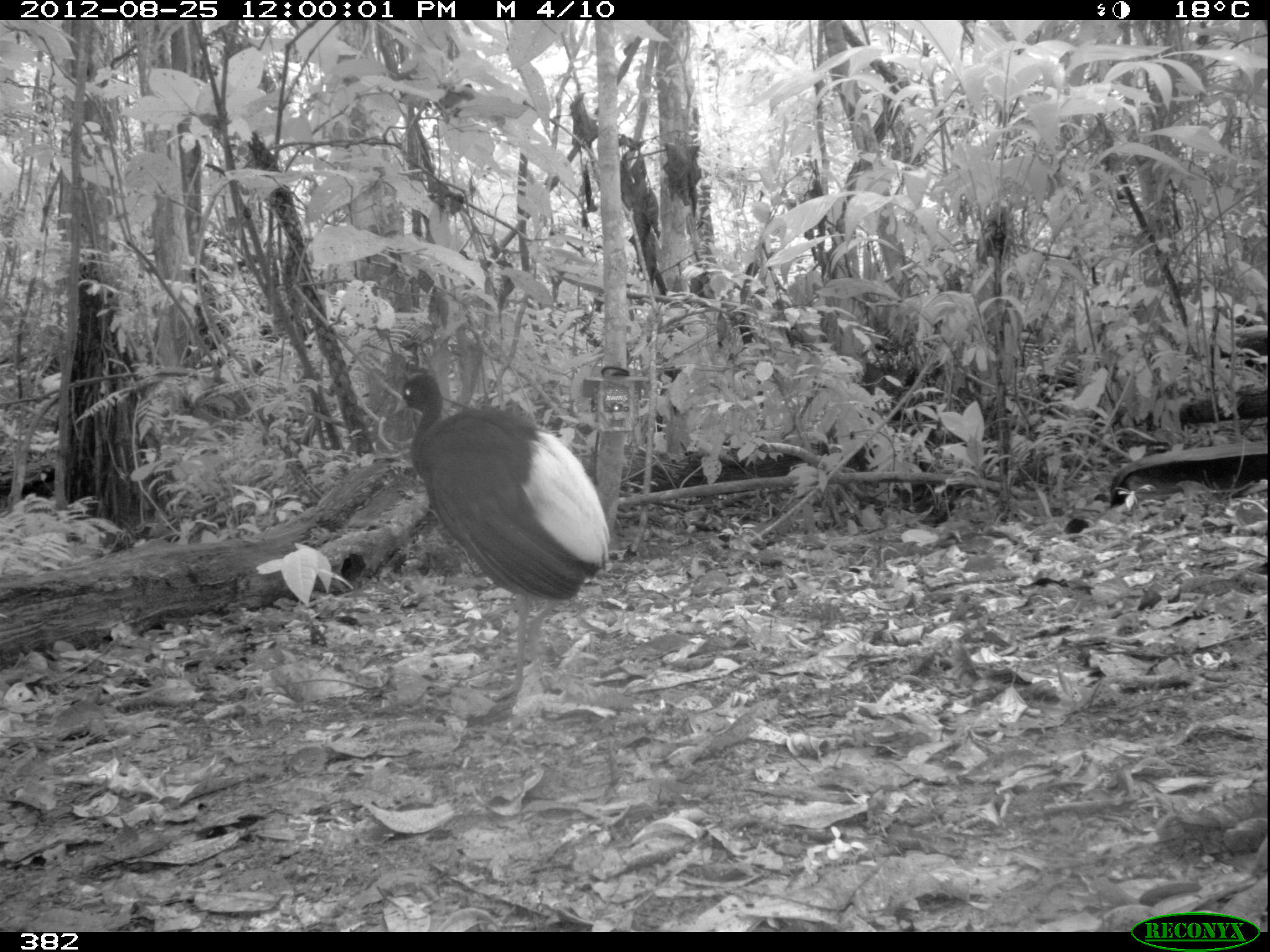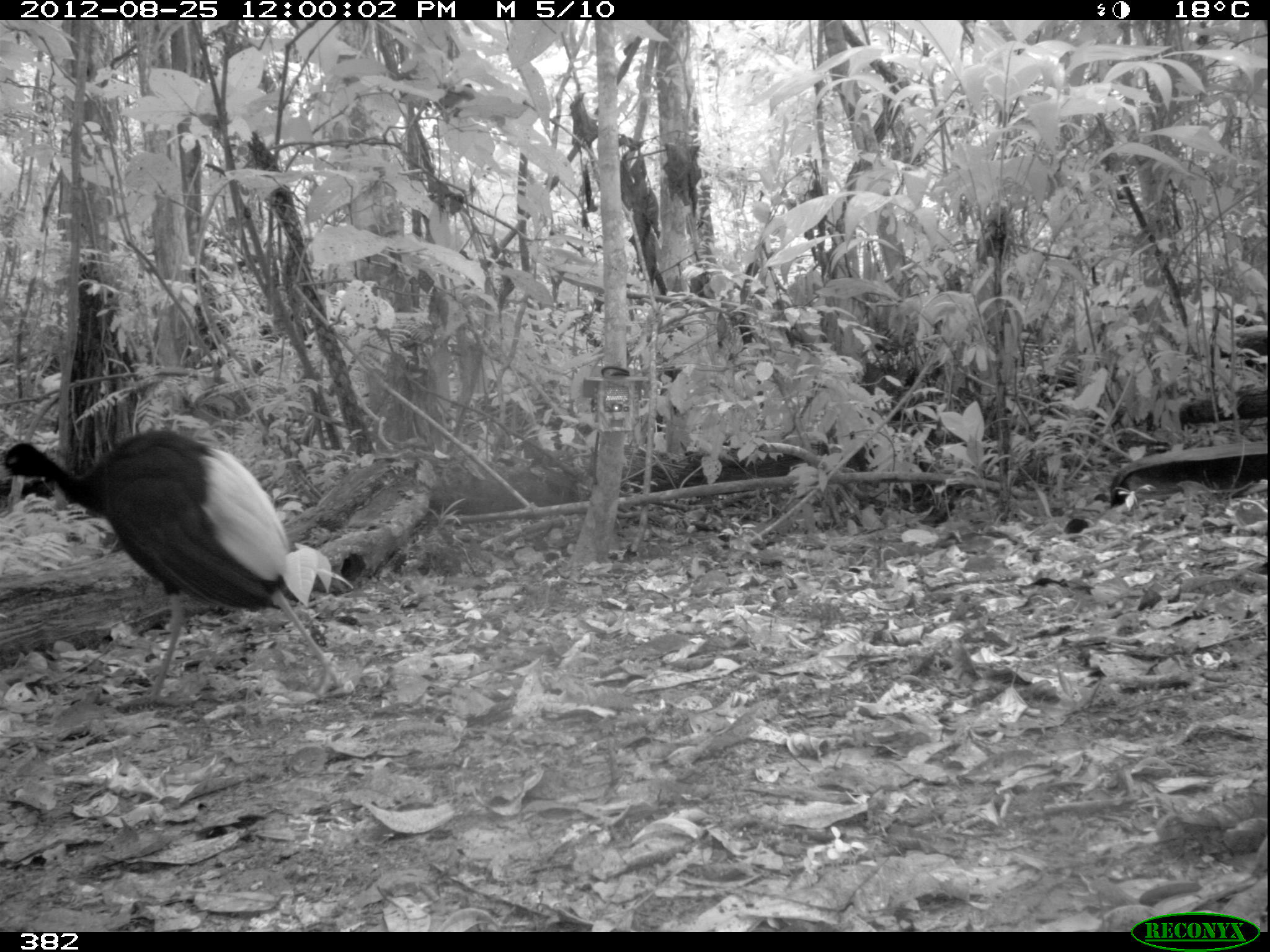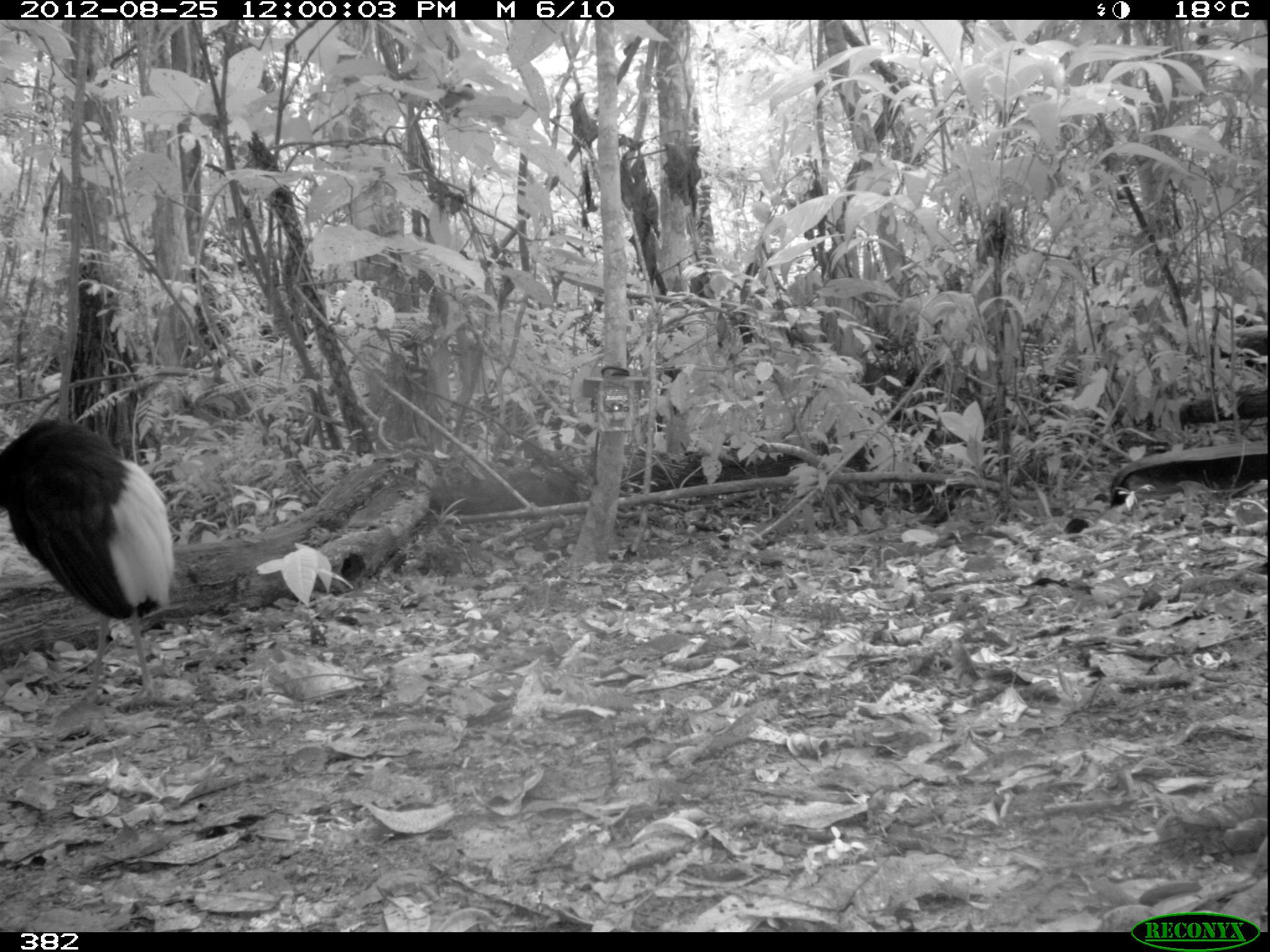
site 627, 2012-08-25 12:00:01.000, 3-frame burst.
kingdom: Animalia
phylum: Chordata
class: Aves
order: Gruiformes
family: Psophiidae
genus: Psophia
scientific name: Psophia leucoptera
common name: pale-winged trumpeter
Psophia leucoptera (pale-winged trumpeter).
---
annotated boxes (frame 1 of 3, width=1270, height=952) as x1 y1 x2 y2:
psophia leucoptera: 389 372 609 707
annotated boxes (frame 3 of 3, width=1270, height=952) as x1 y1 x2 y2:
psophia leucoptera: 0 414 171 710